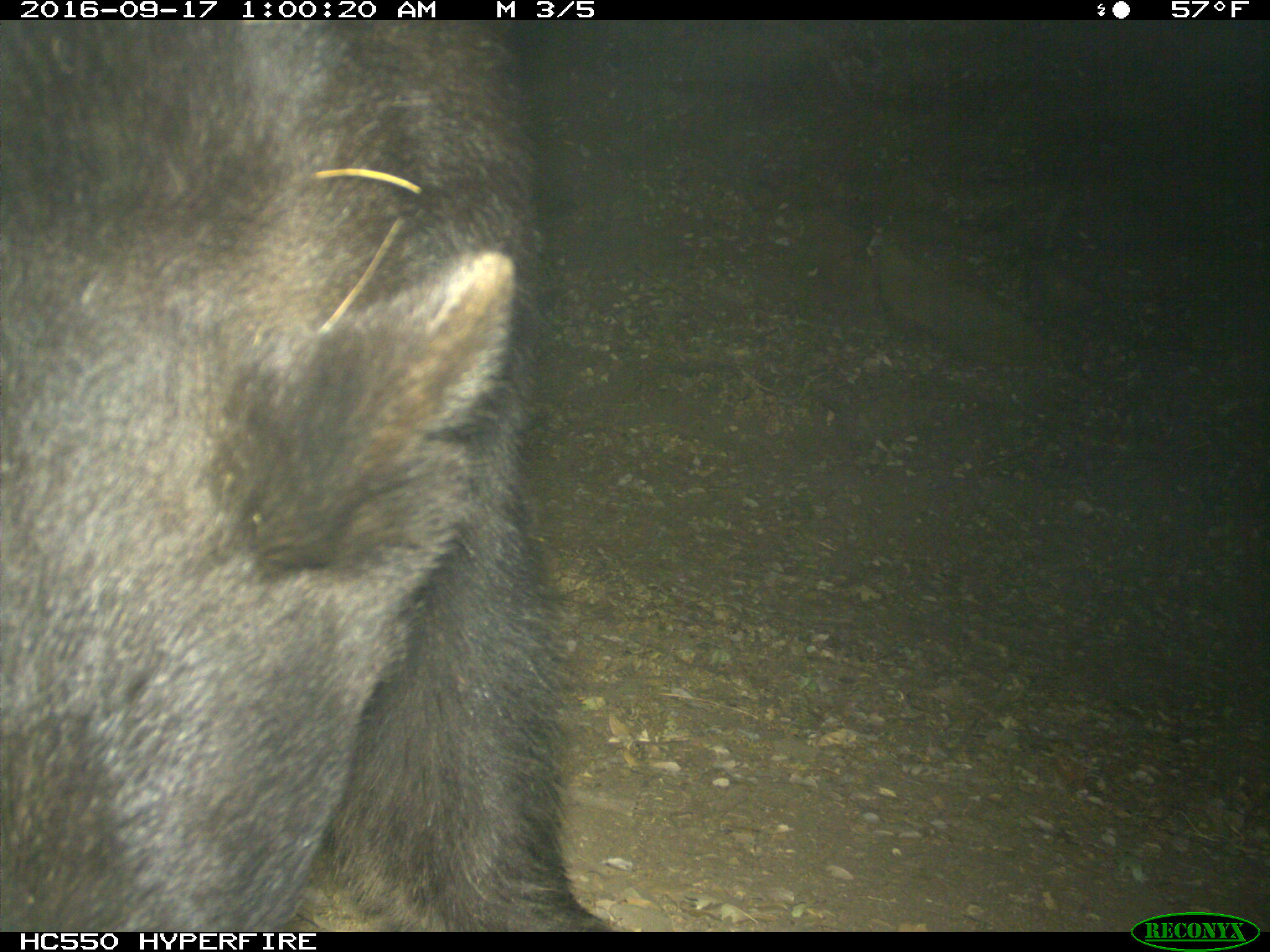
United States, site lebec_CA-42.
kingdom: Animalia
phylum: Chordata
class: Mammalia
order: Carnivora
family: Ursidae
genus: Ursus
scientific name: Ursus americanus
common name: american black bear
Ursus americanus (american black bear).